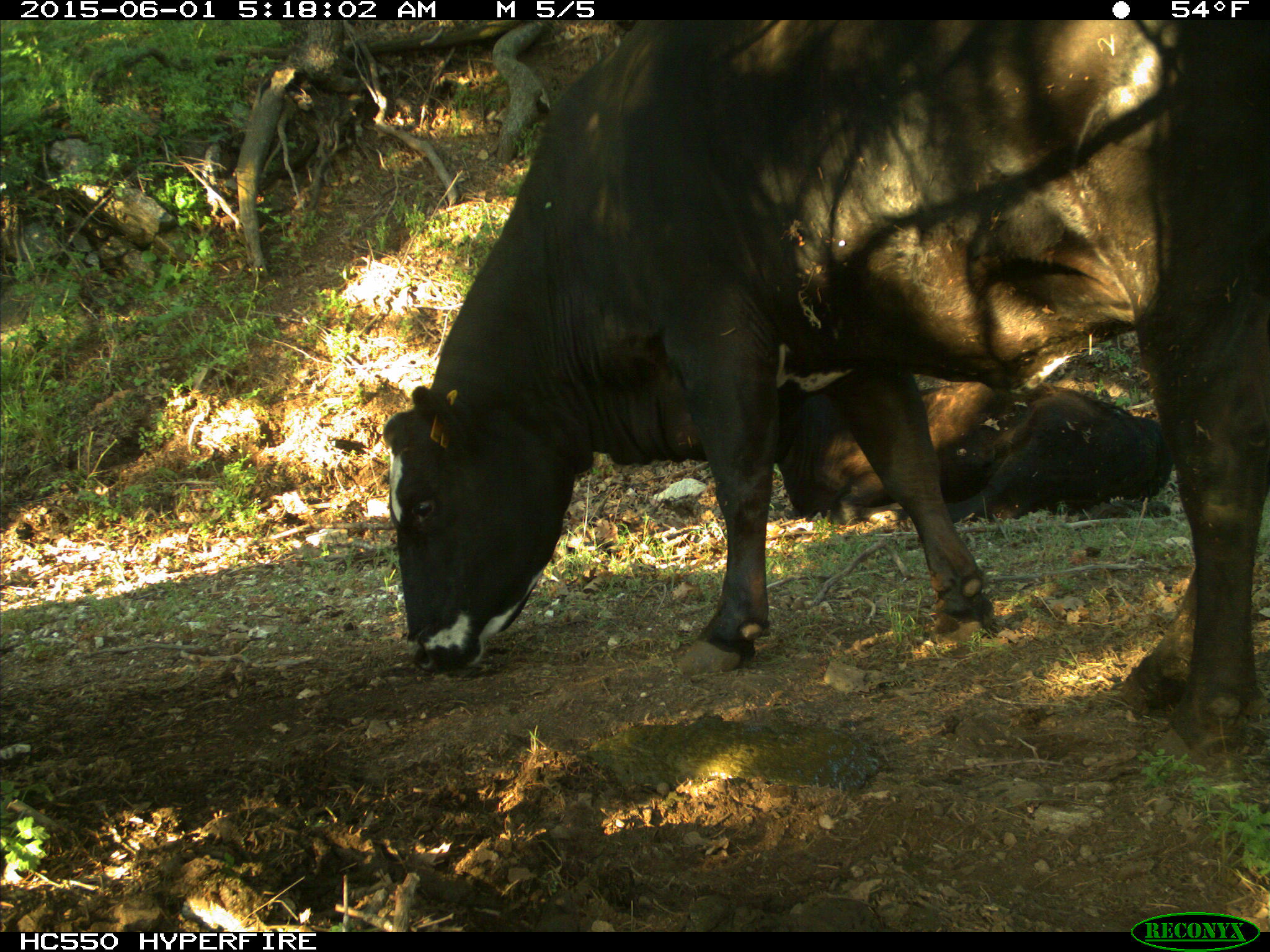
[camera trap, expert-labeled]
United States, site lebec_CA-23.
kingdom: Animalia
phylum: Chordata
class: Mammalia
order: Artiodactyla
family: Bovidae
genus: Bos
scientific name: Bos taurus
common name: domestic cow